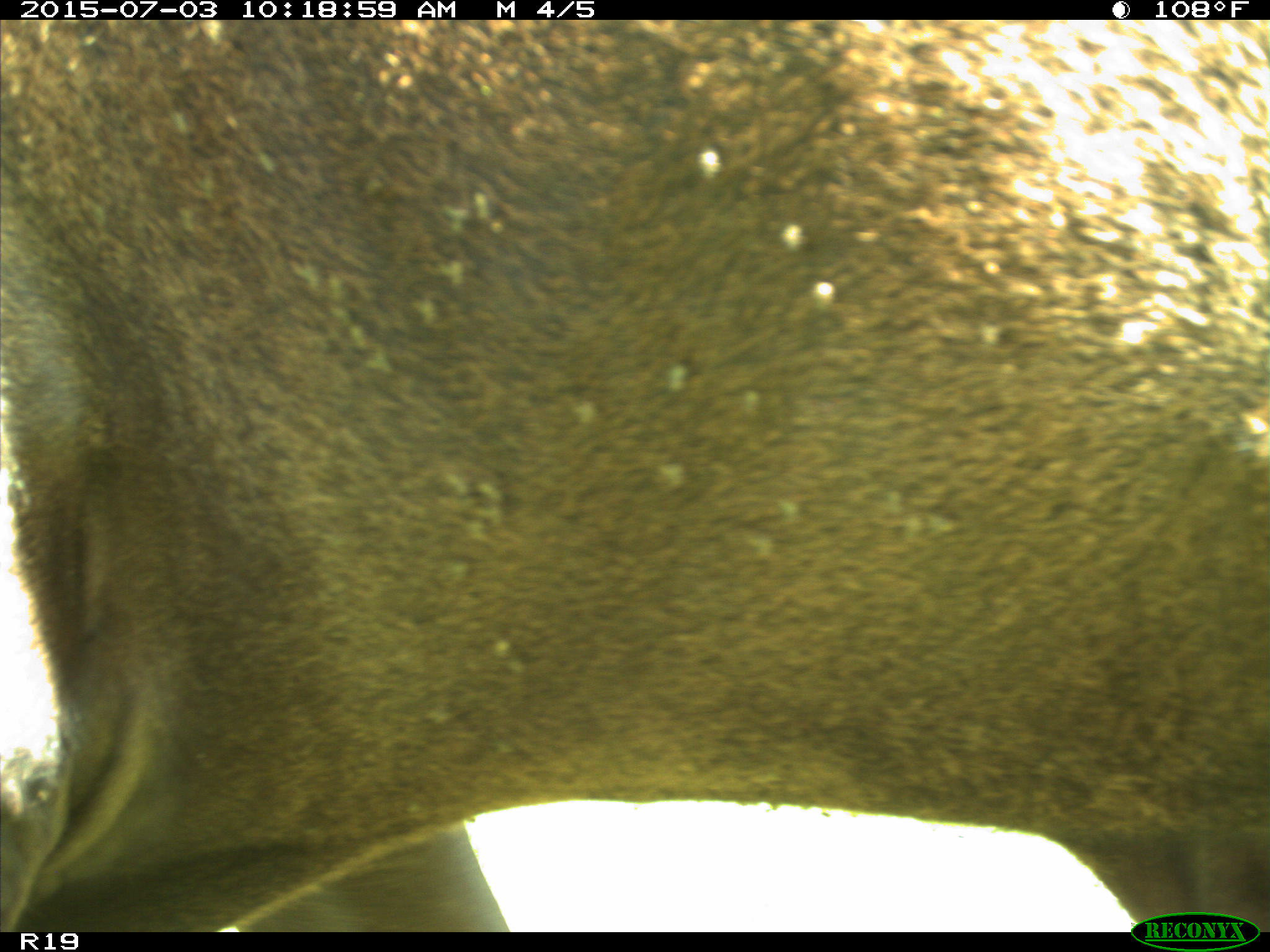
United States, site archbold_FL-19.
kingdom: Animalia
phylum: Chordata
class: Mammalia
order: Artiodactyla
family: Bovidae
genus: Bos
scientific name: Bos taurus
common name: domestic cow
Bos taurus (domestic cow).